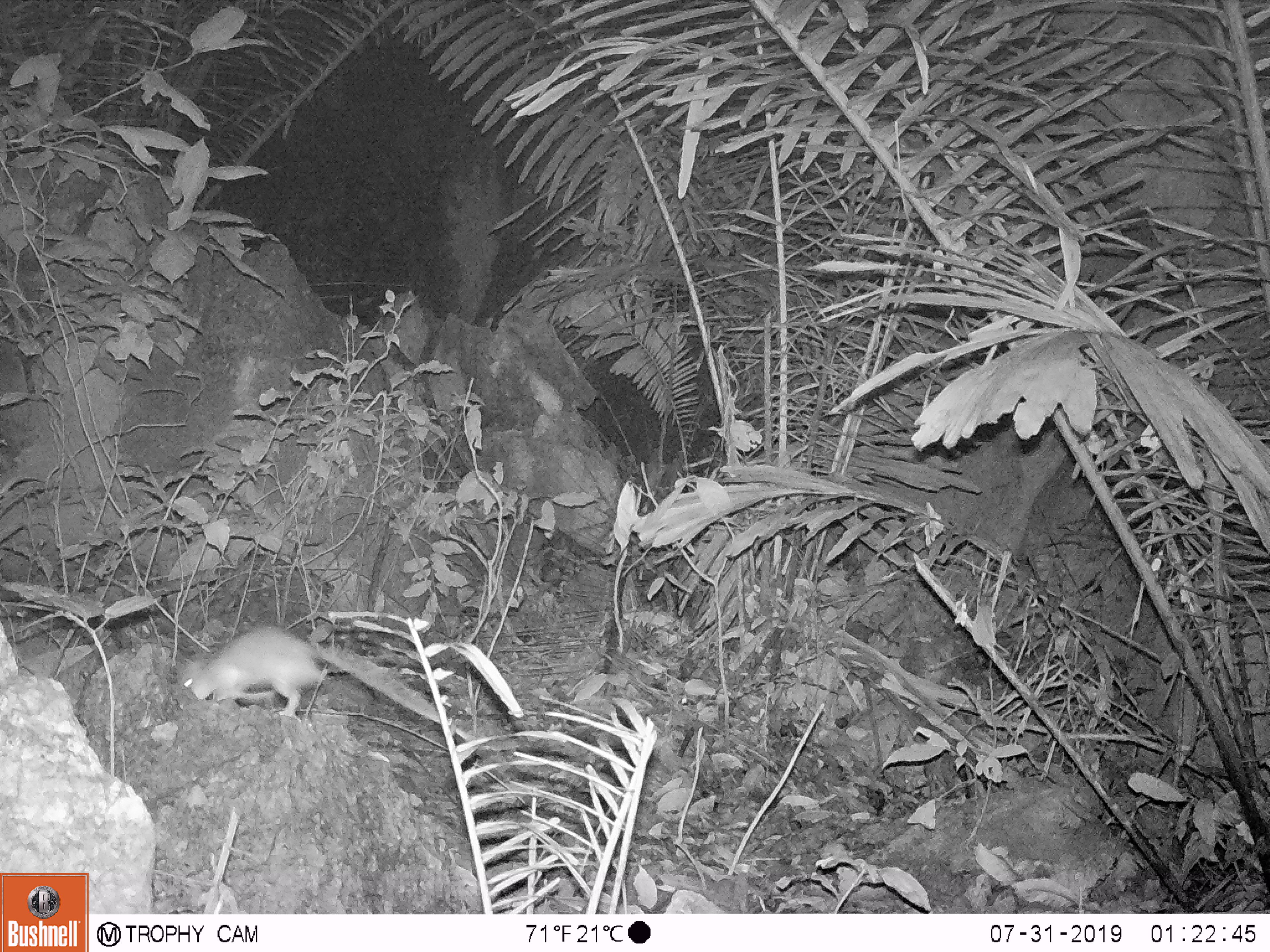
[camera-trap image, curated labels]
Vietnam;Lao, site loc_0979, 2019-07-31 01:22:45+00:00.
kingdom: Animalia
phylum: Chordata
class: Mammalia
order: Rodentia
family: Muridae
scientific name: Muridae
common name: old-world mice and rats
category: unidentified murid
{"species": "unidentified murid (old-world mice and rats) (Muridae)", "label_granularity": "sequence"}